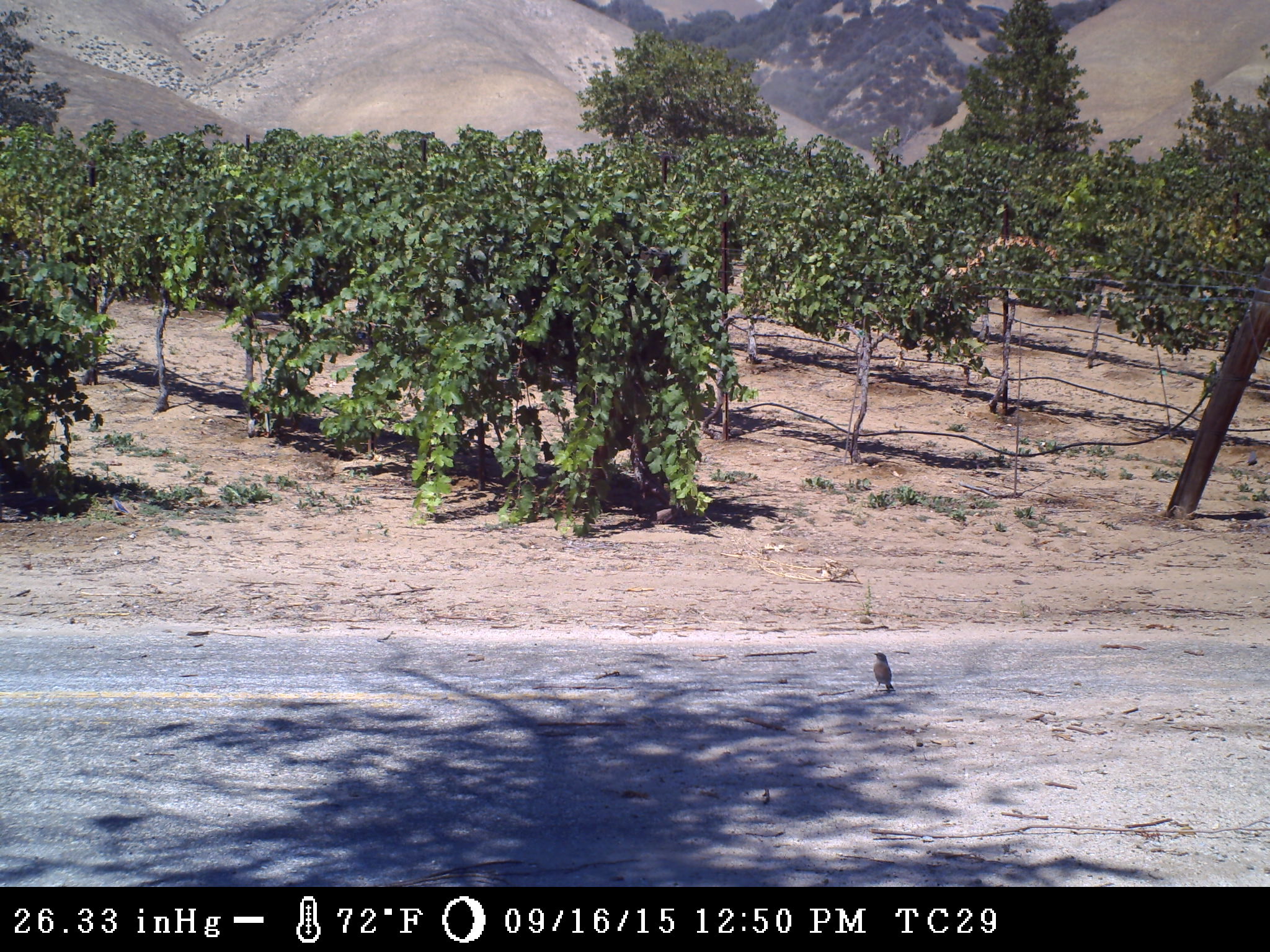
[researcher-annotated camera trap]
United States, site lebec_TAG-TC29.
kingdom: Animalia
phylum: Chordata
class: Aves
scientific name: Aves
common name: birds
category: unidentified bird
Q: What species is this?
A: Unidentified bird (birds) (Aves).